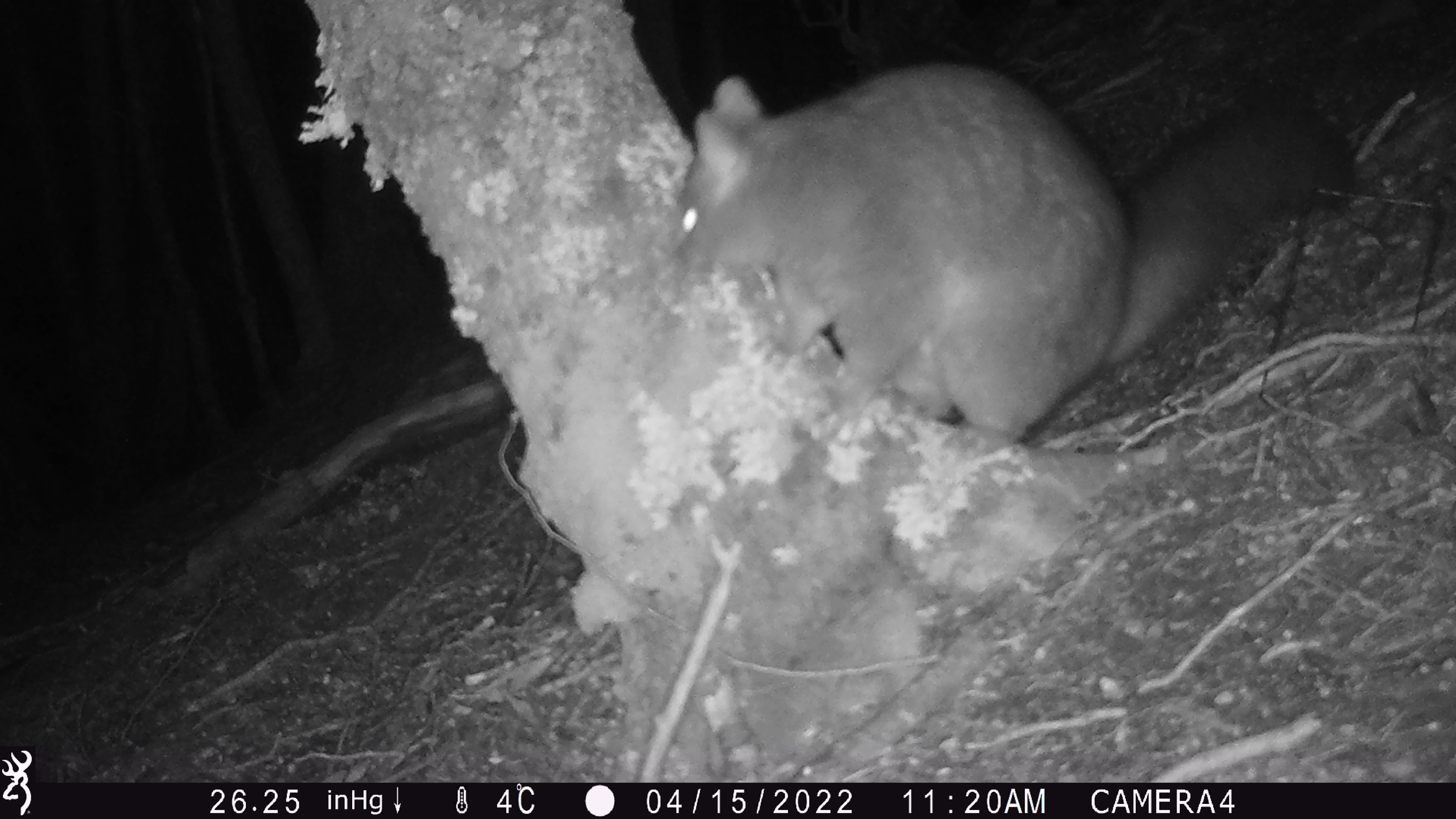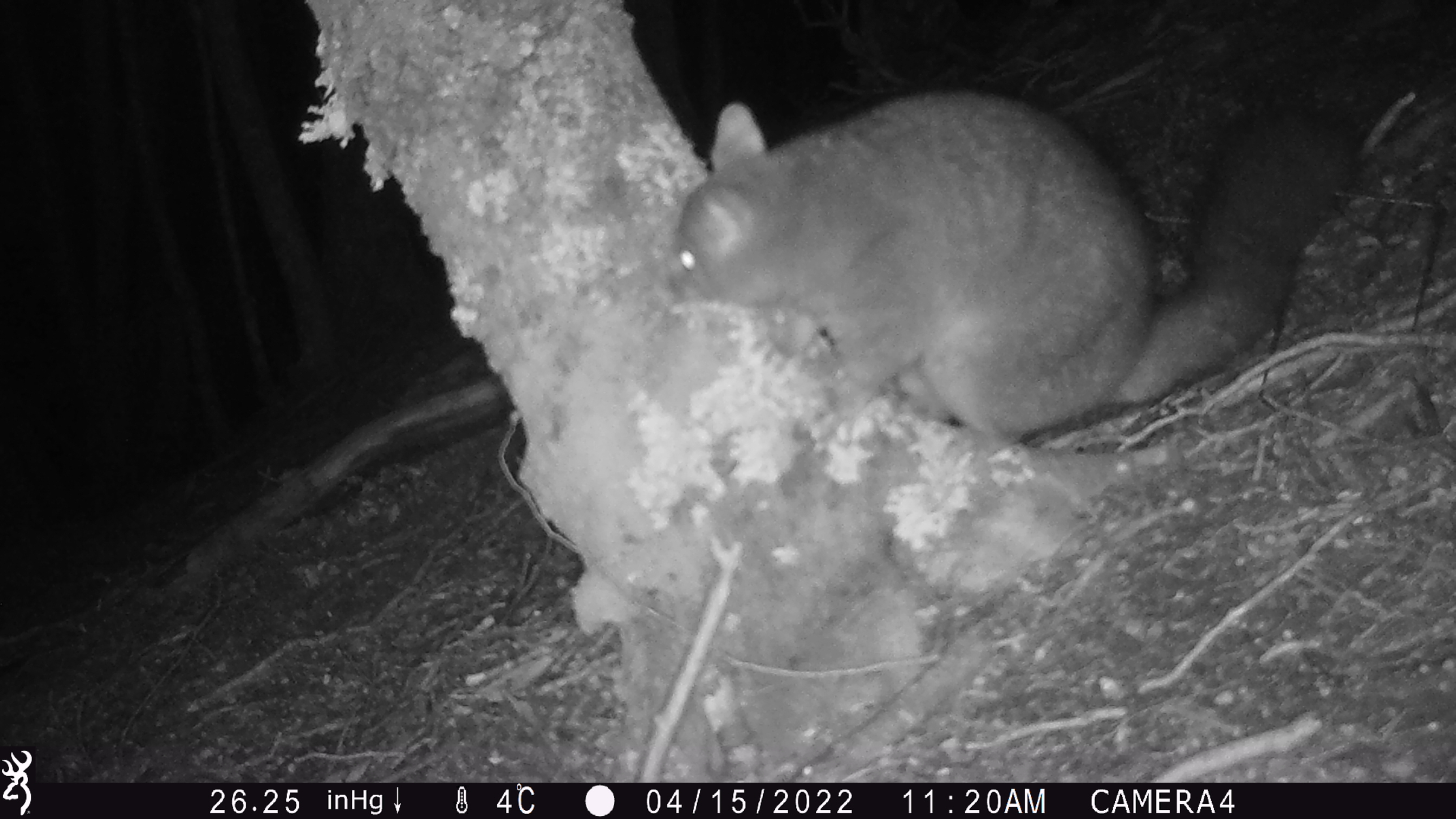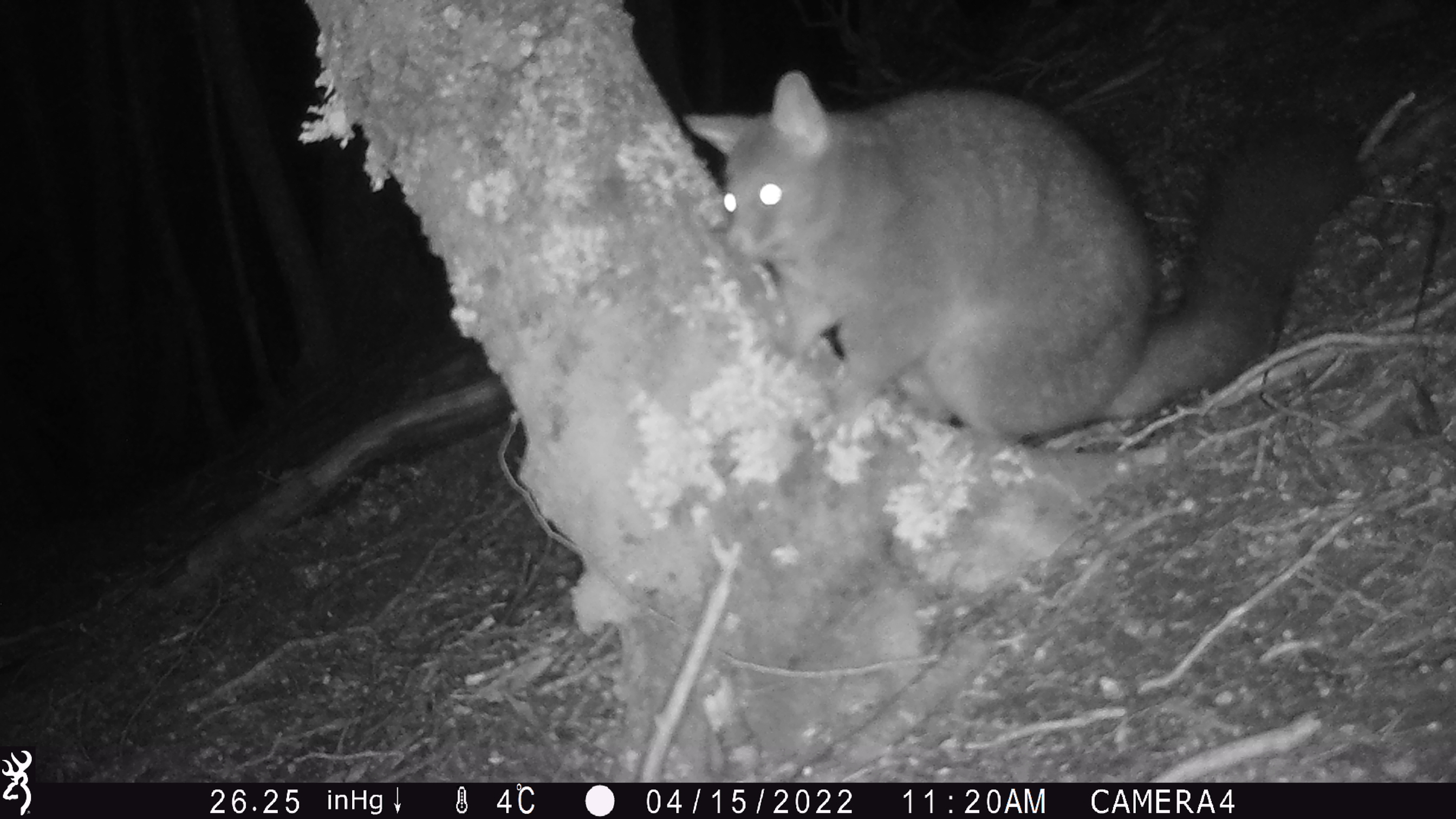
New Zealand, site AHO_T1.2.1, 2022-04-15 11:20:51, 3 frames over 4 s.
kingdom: Animalia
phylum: Chordata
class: Mammalia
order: Diprotodontia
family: Phalangeridae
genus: Trichosurus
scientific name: Trichosurus vulpecula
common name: common brushtail possum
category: possum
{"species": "possum (common brushtail possum) (Trichosurus vulpecula)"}